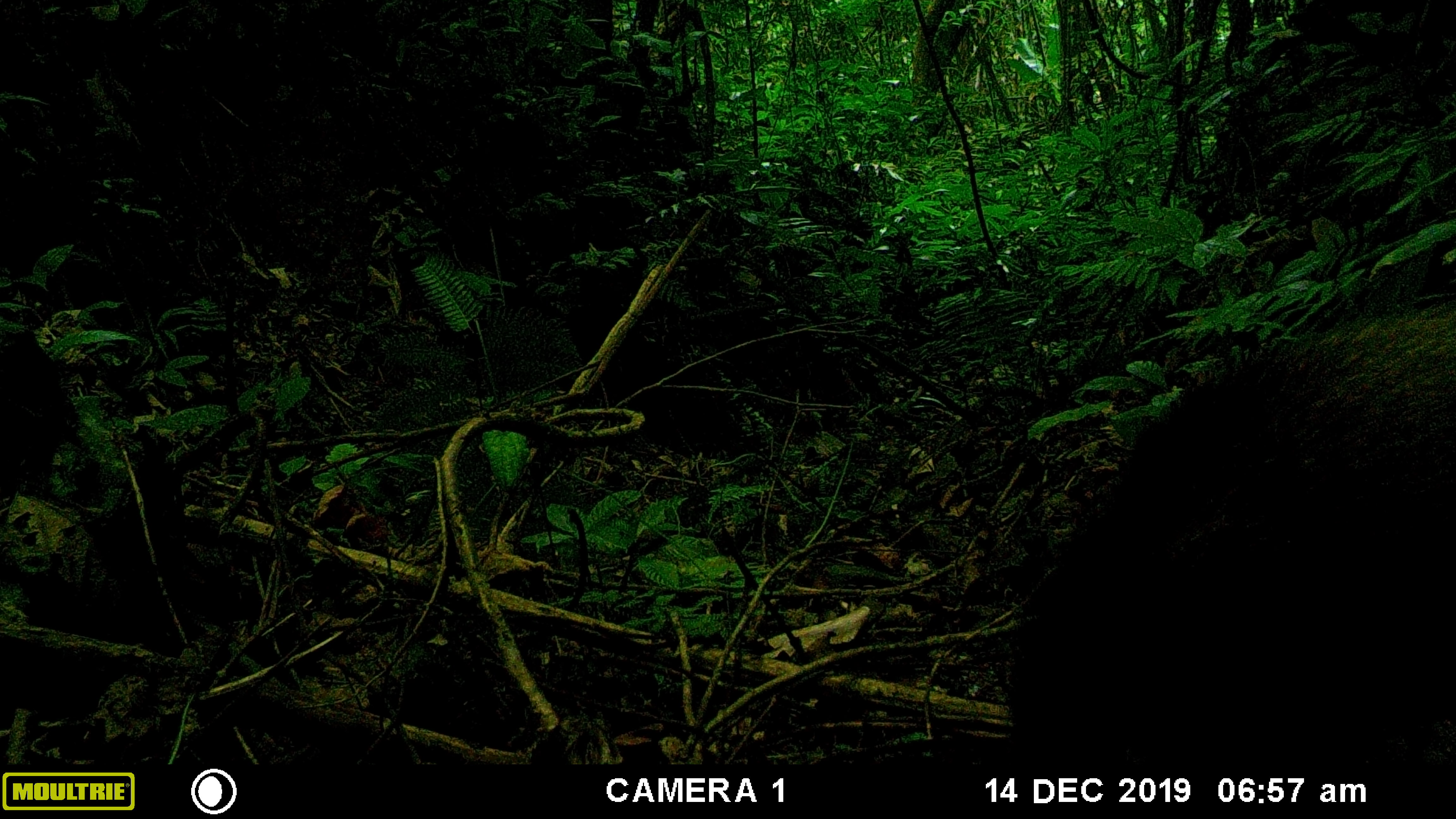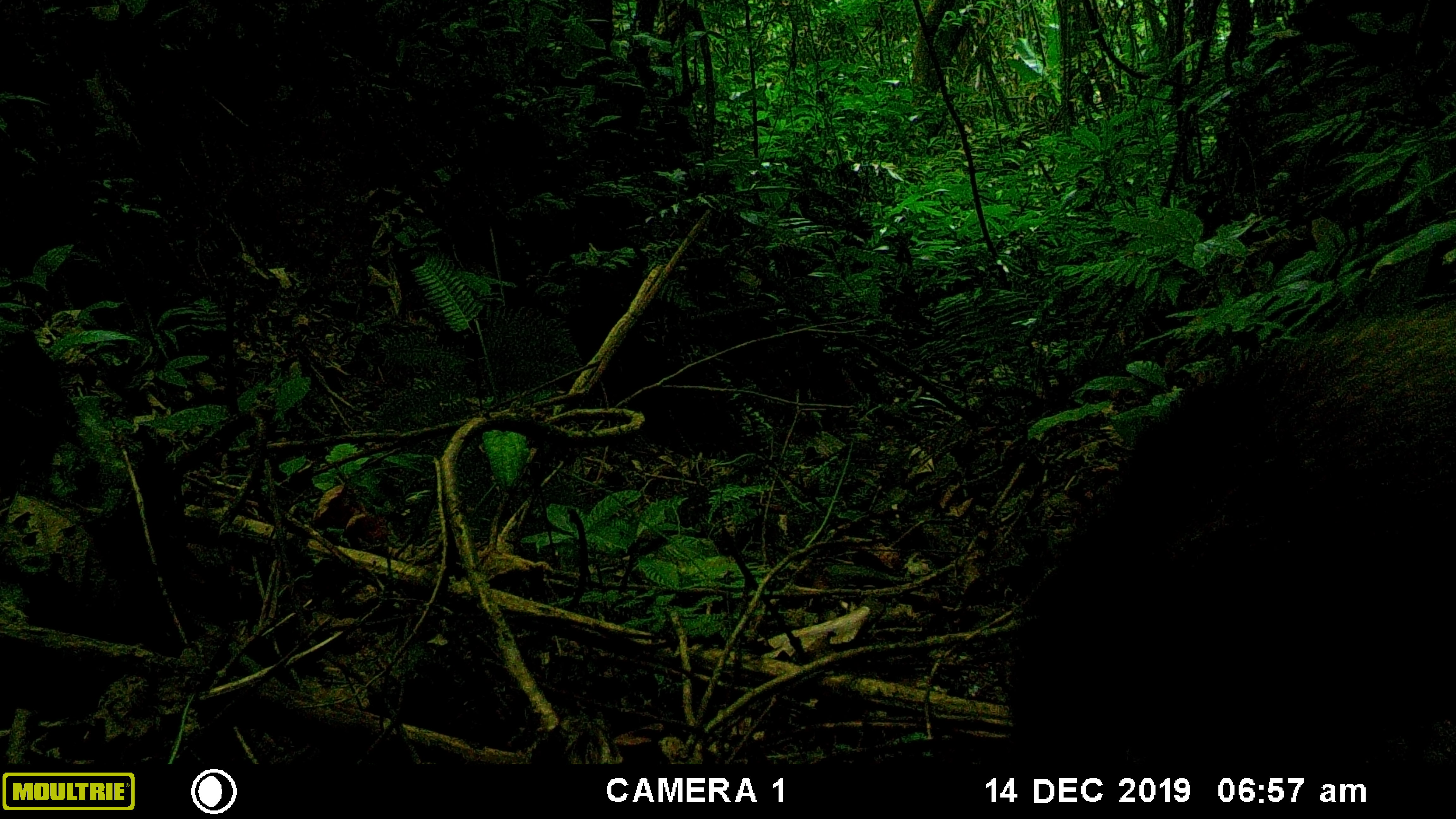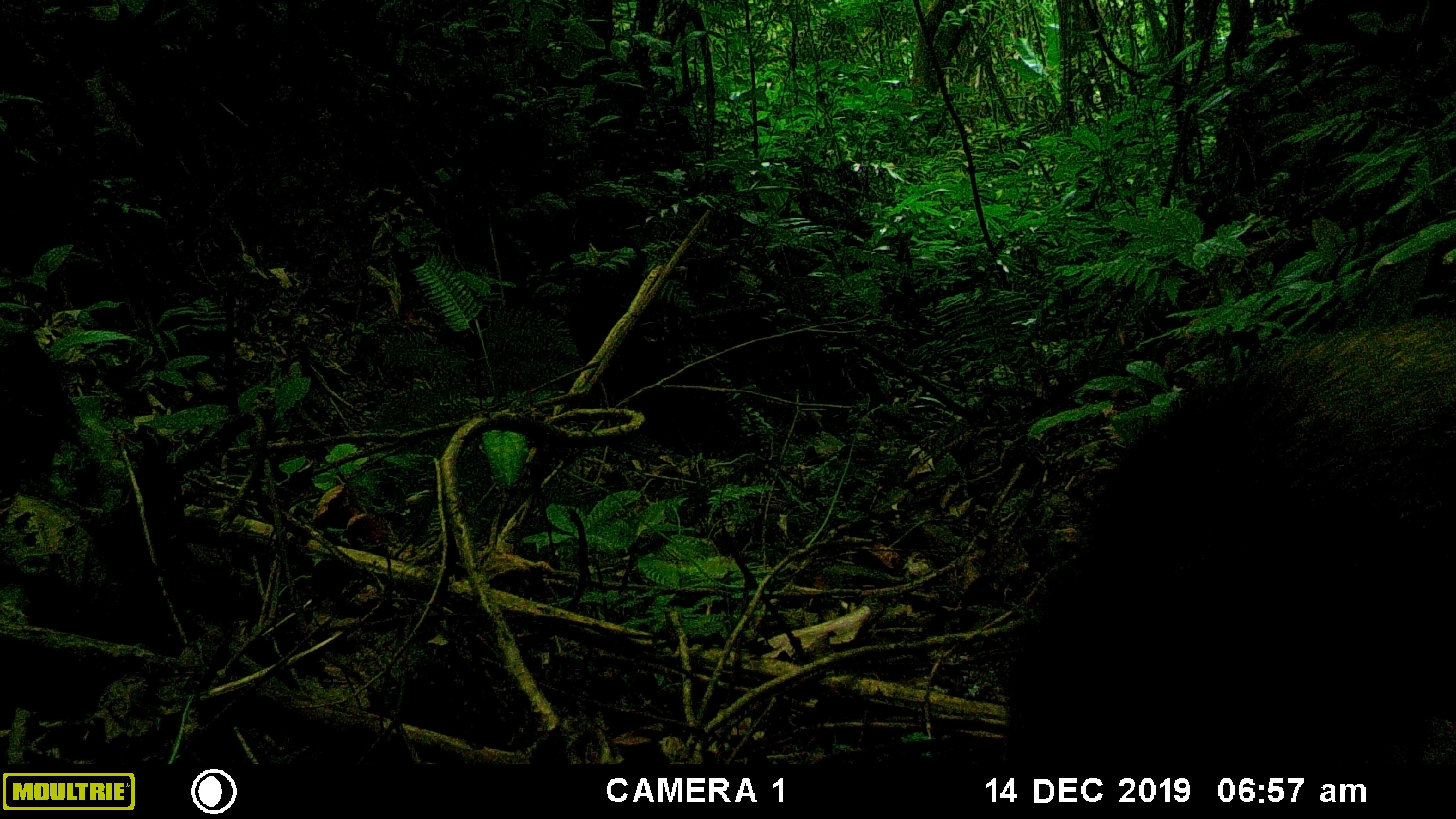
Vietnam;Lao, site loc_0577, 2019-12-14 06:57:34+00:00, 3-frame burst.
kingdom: Animalia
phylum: Chordata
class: Aves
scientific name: Aves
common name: bird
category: unidentified bird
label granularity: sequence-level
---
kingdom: Animalia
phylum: Chordata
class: Mammalia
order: Artiodactyla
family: Suidae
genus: Sus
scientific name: Sus scrofa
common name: eurasian wild pig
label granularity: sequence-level